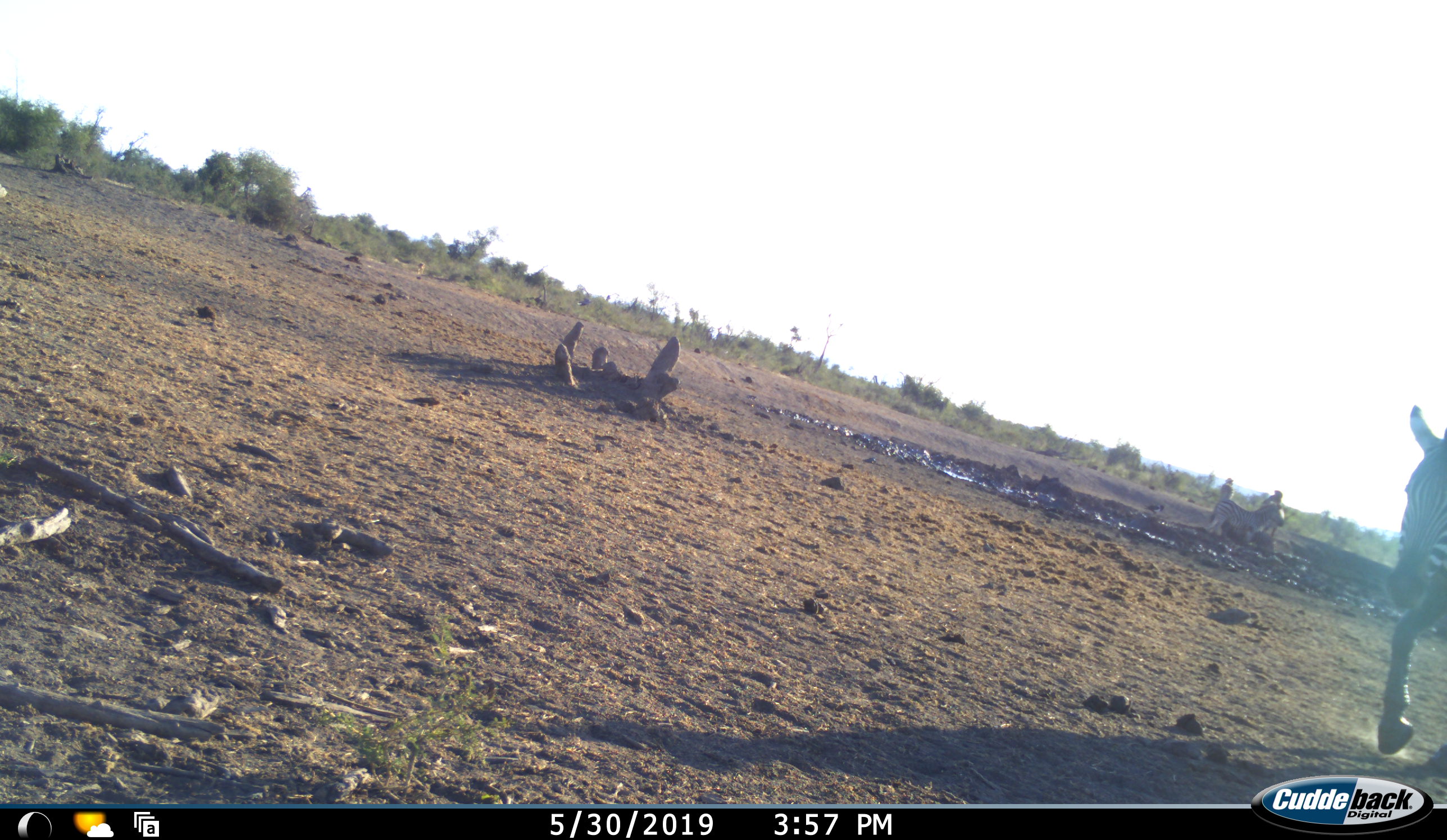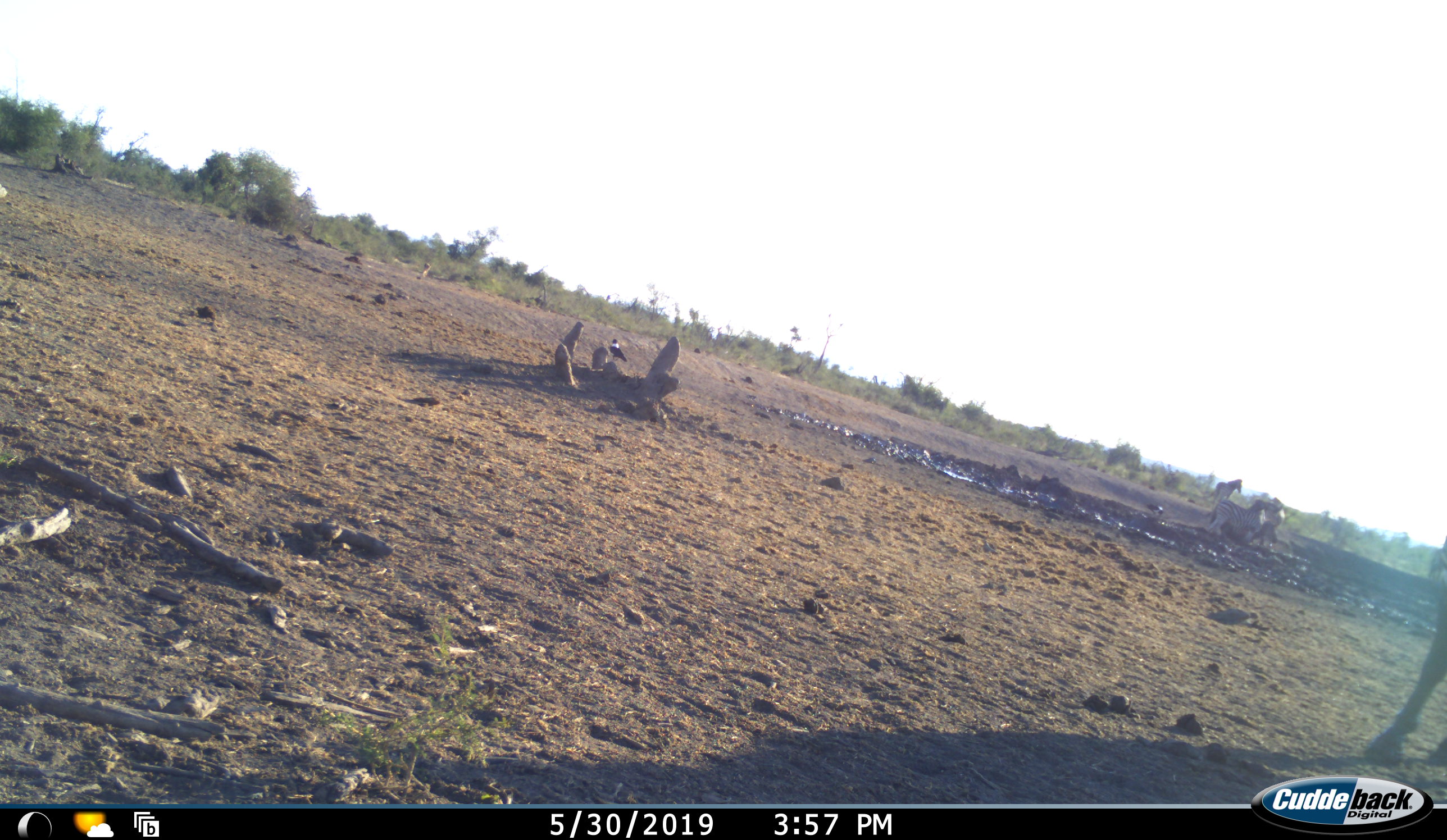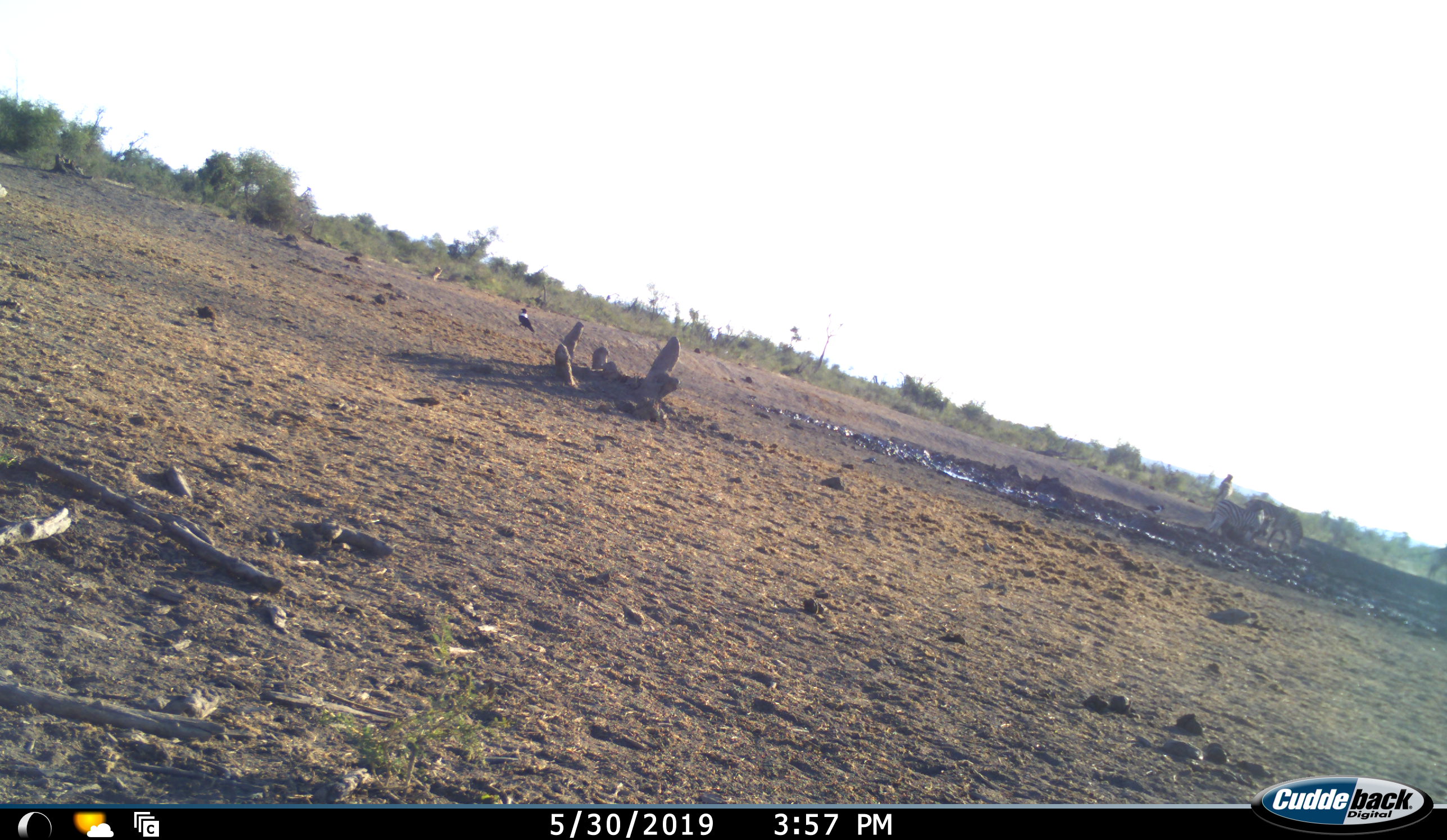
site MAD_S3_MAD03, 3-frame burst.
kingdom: Animalia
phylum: Chordata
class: Mammalia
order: Perissodactyla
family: Equidae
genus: Equus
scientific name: Equus quagga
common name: plains zebra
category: zebraplains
Zebraplains (plains zebra) (Equus quagga), count 4. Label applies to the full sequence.